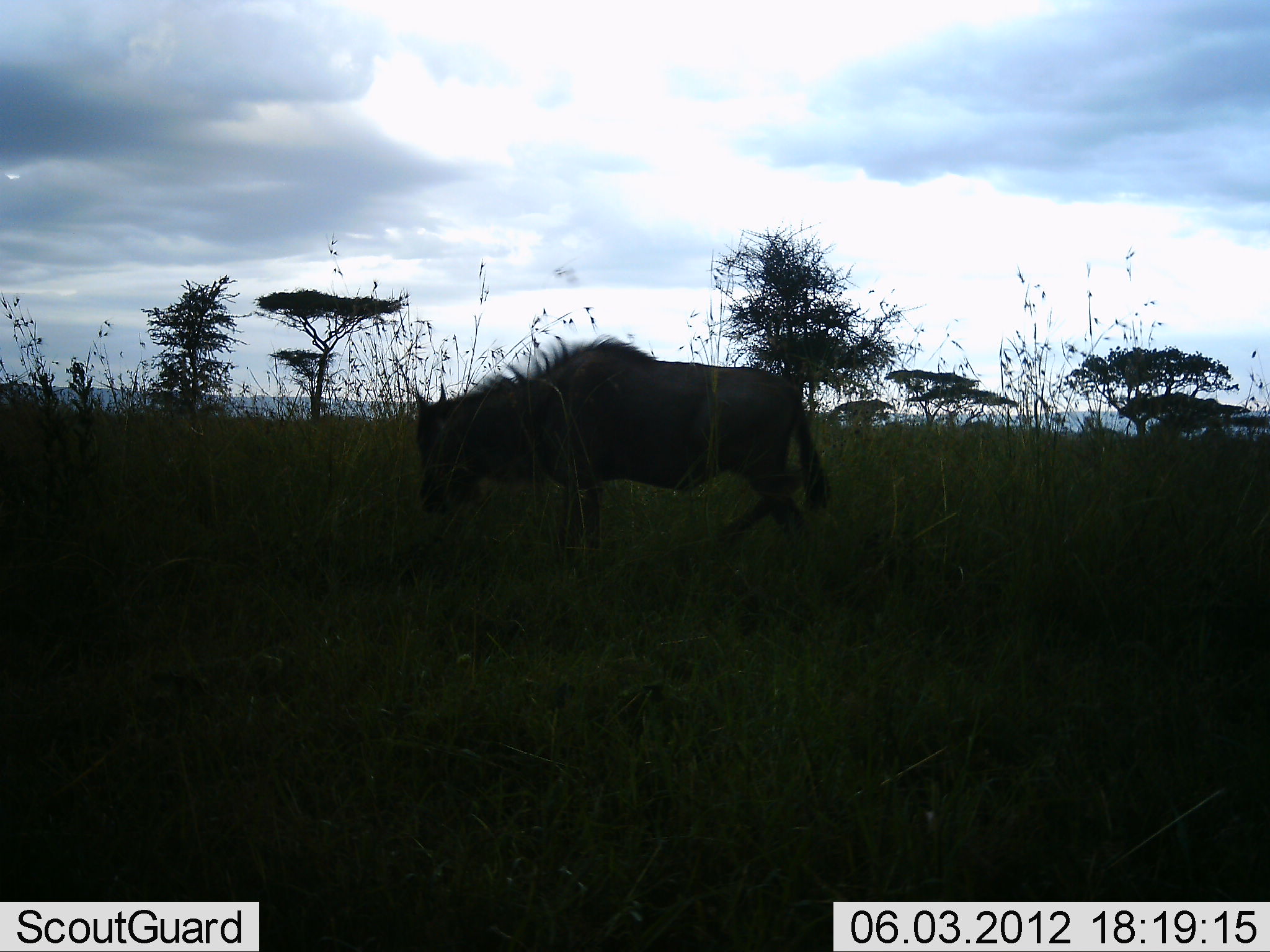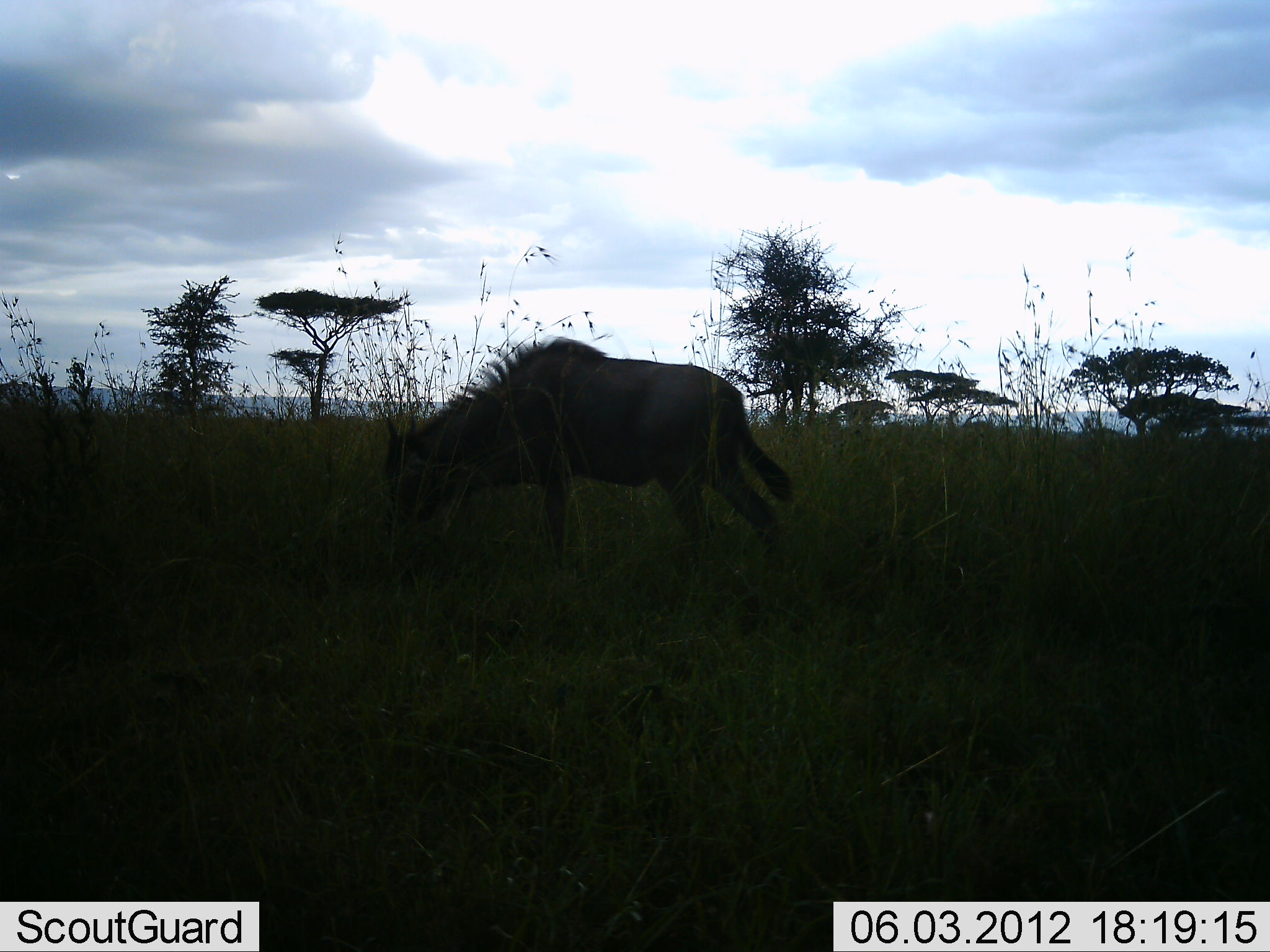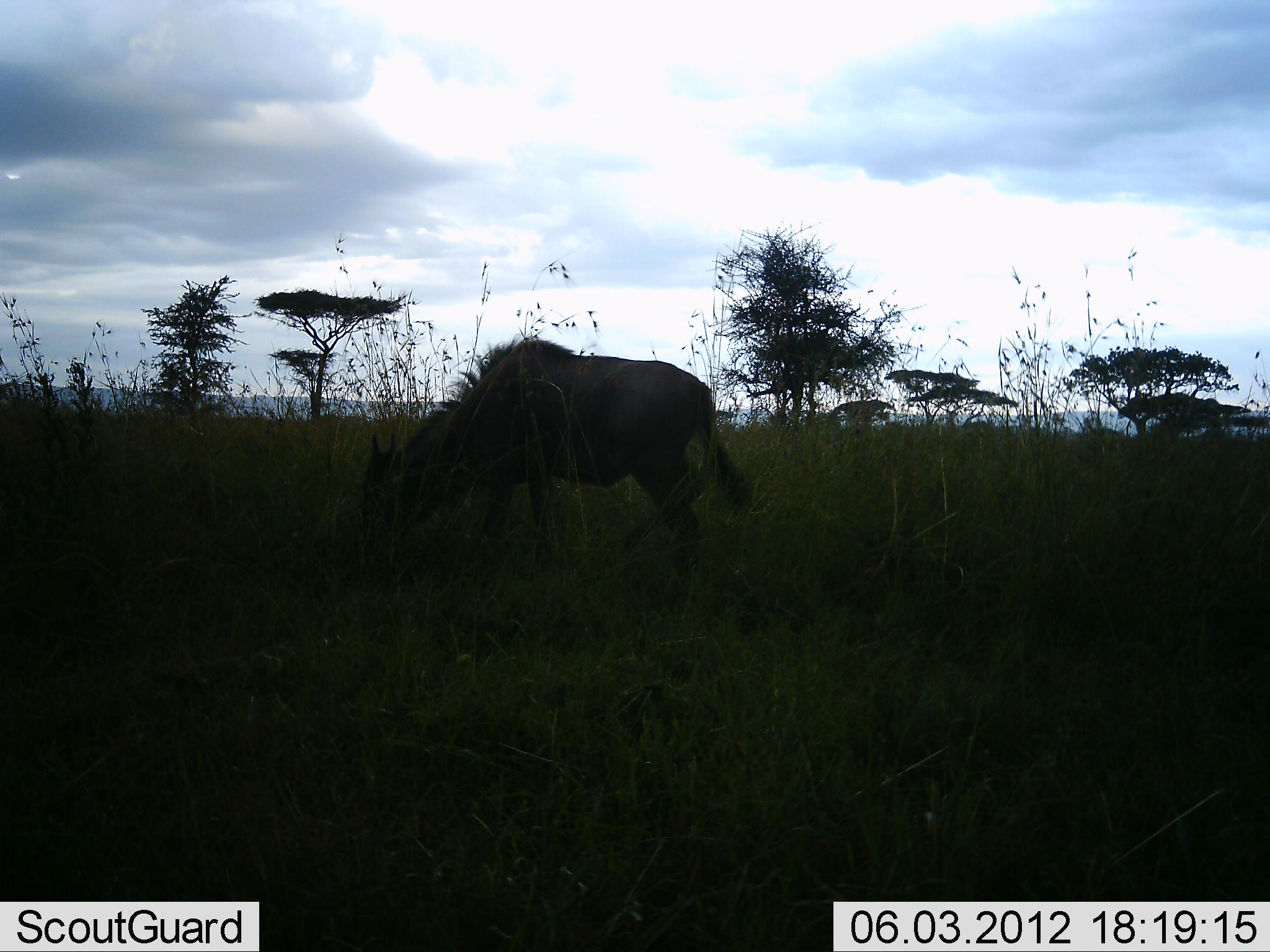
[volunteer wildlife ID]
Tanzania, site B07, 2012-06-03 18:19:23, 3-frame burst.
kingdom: Animalia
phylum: Chordata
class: Mammalia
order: Artiodactyla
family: Bovidae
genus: Connochaetes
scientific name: Connochaetes taurinus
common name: blue wildebeest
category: wildebeest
Wildebeest (blue wildebeest) (Connochaetes taurinus), count 1. Behavior (volunteer vote fractions): standing 30%, resting 0%, moving 40%, interacting 0%. Young present (vote fraction): 0%. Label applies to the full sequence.